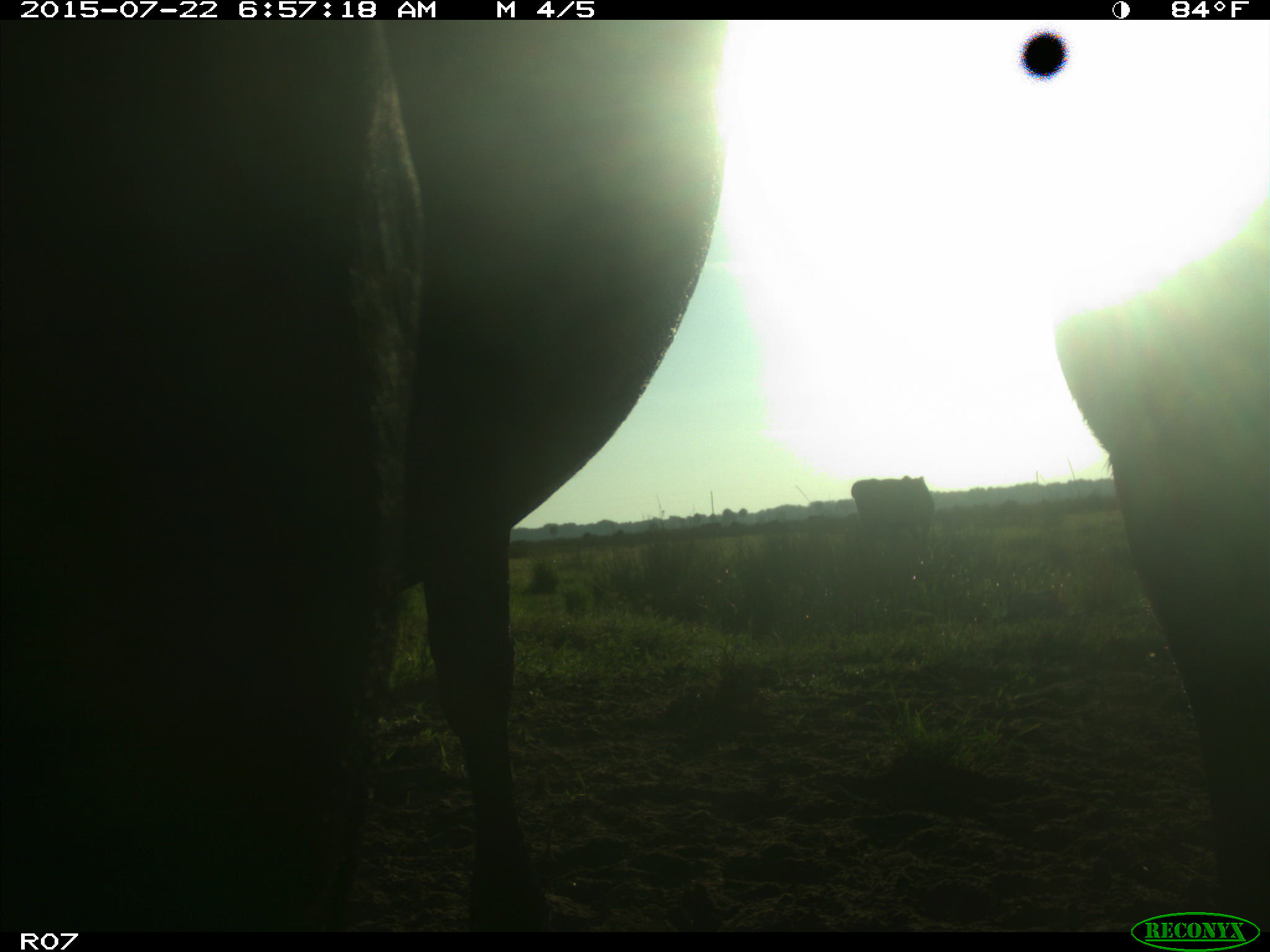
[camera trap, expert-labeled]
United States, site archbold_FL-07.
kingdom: Animalia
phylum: Chordata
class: Mammalia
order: Artiodactyla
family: Bovidae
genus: Bos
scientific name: Bos taurus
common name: domestic cow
Bos taurus (domestic cow).